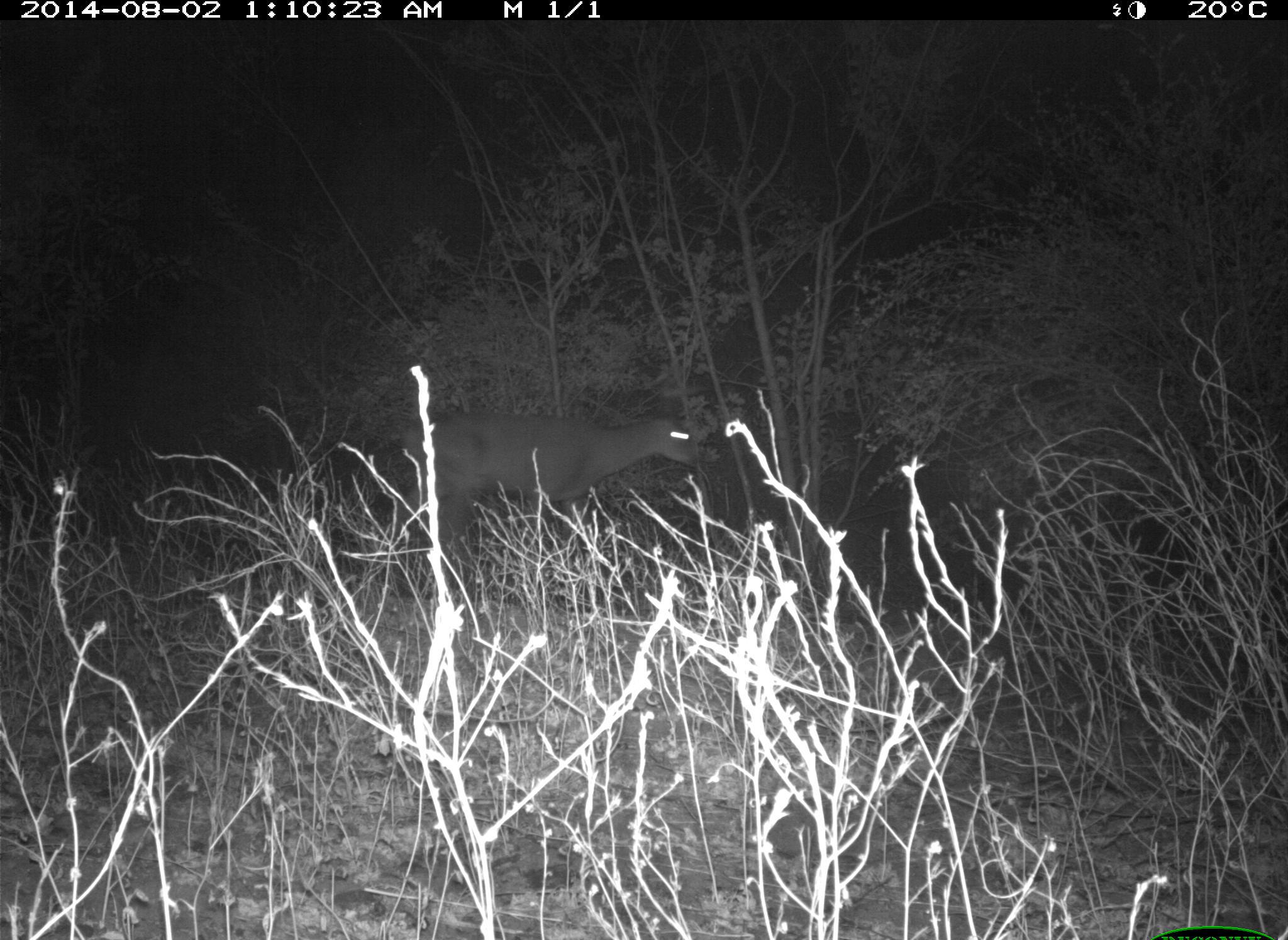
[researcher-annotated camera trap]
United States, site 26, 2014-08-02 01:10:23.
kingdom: Animalia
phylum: Chordata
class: Mammalia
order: Artiodactyla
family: Cervidae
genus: Odocoileus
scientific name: Odocoileus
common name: deer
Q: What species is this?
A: Deer (Odocoileus).